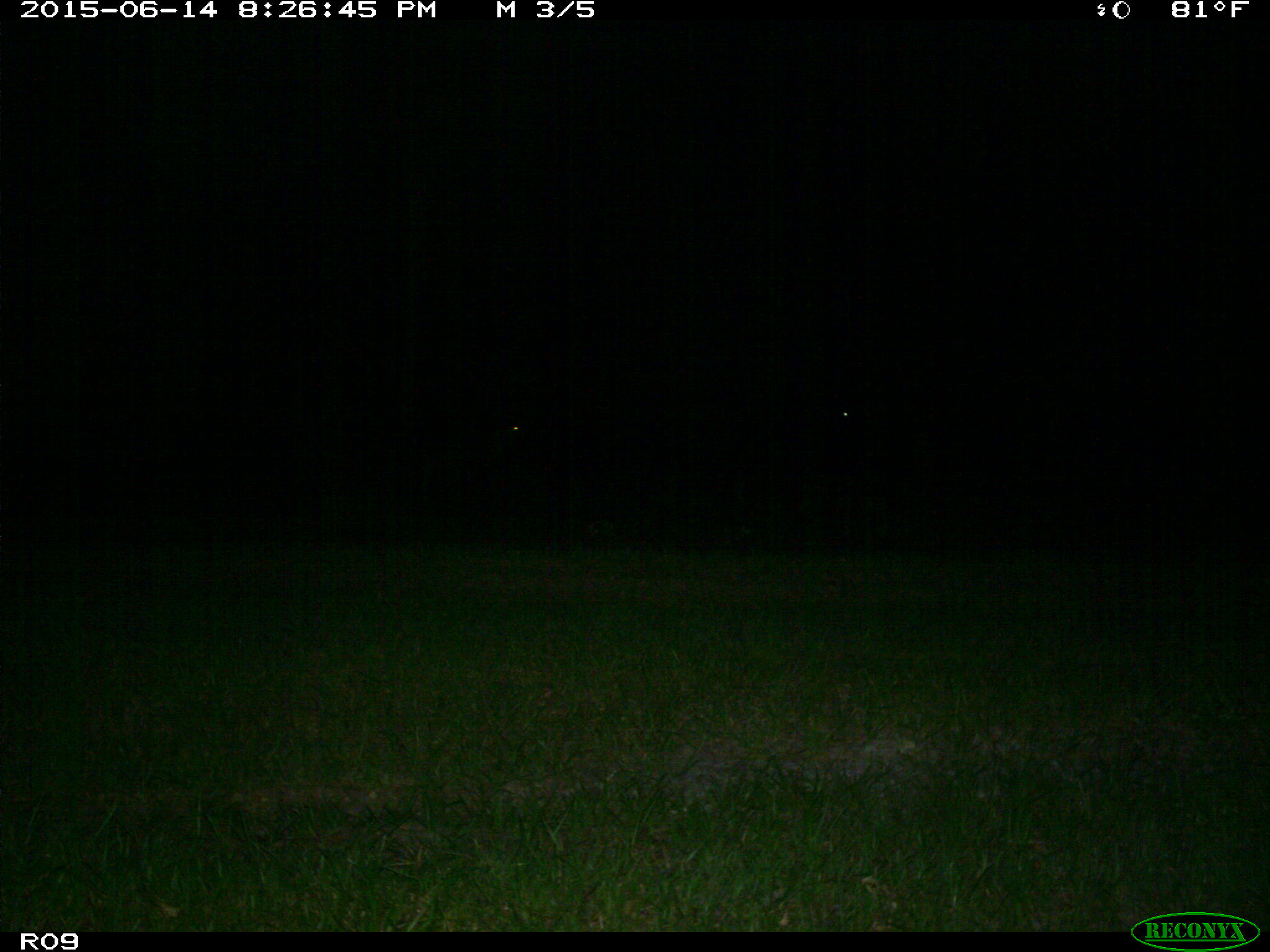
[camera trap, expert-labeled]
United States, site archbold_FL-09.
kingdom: Animalia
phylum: Chordata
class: Mammalia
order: Artiodactyla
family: Bovidae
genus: Bos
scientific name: Bos taurus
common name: domestic cow